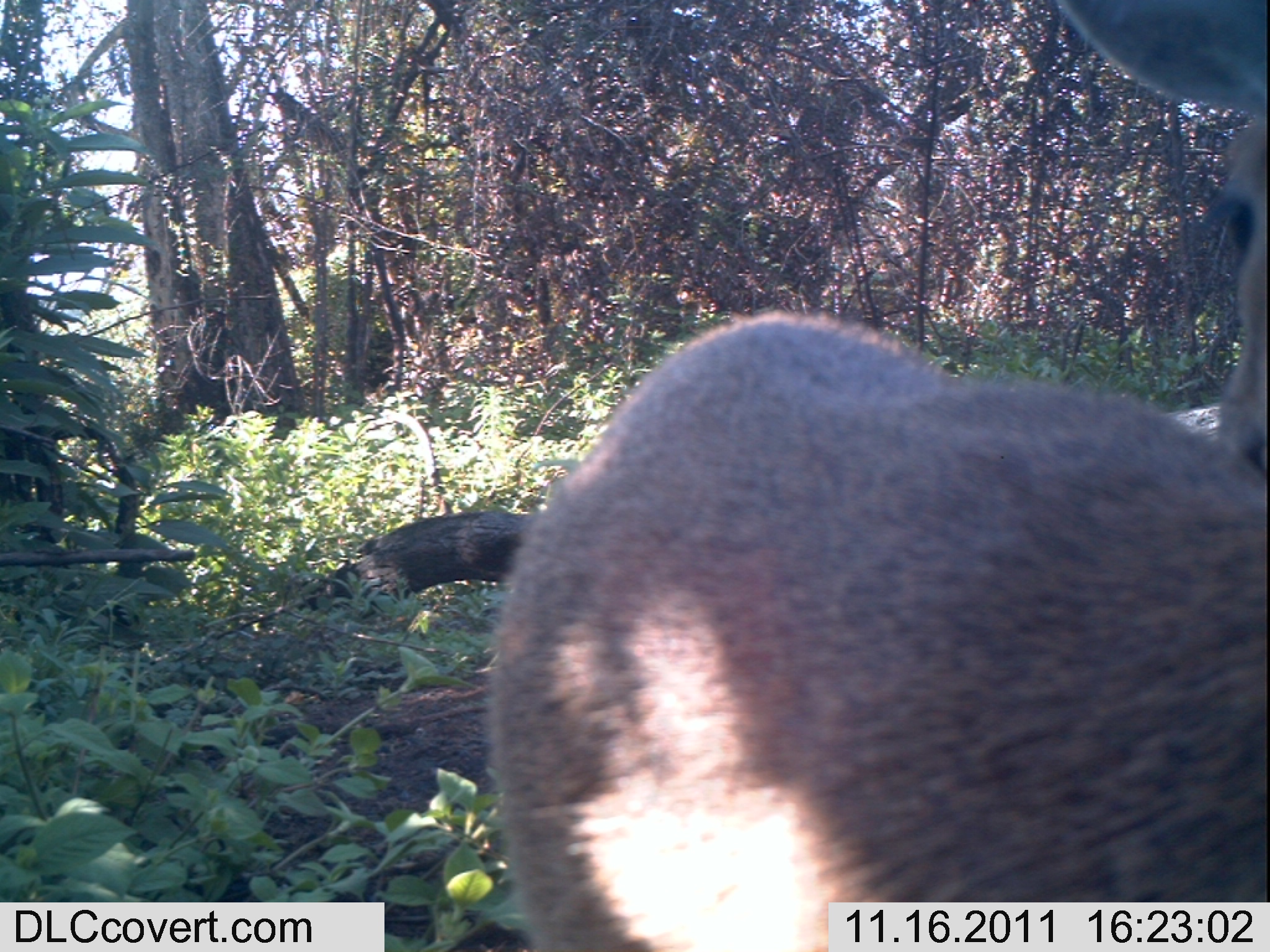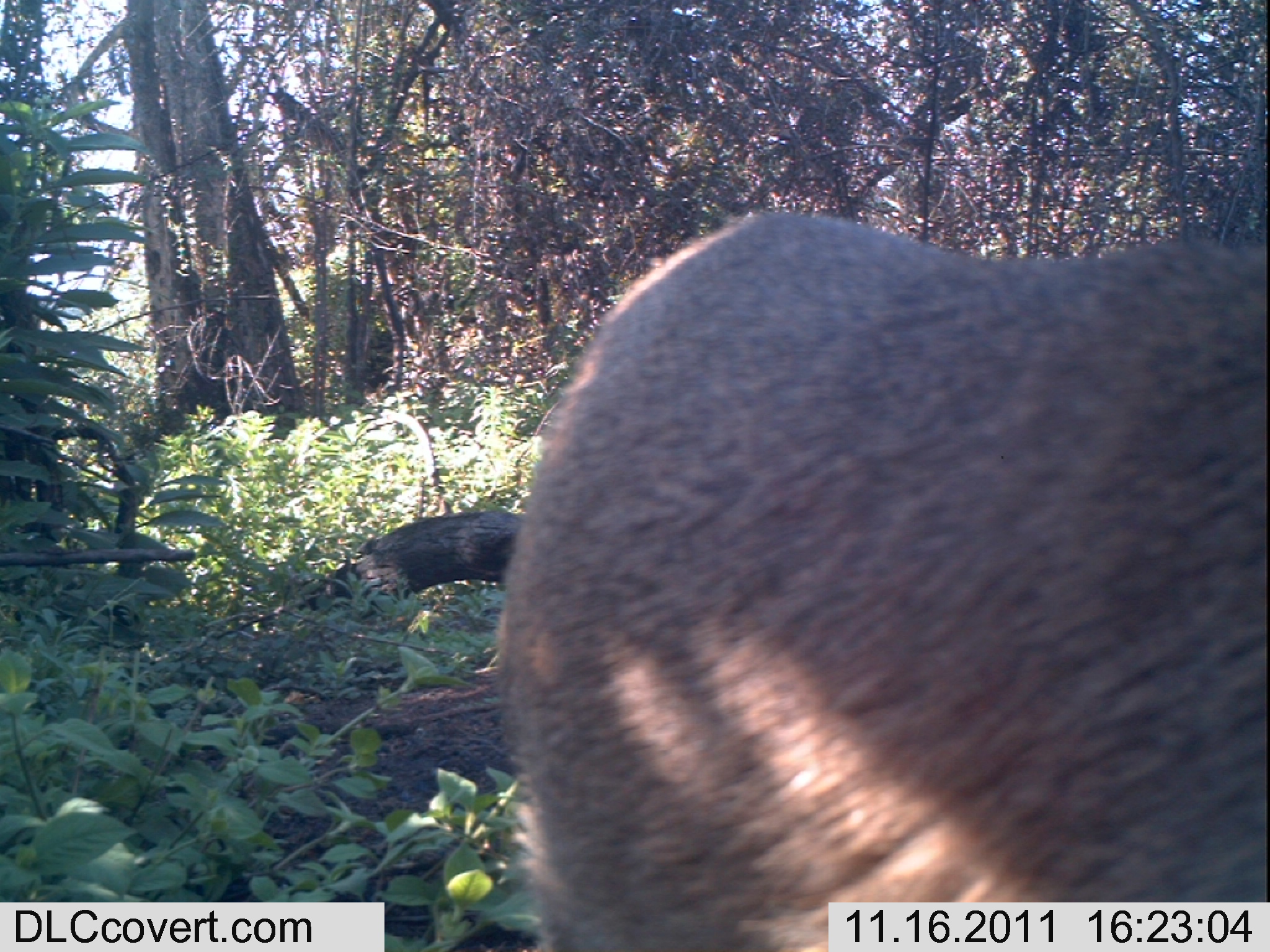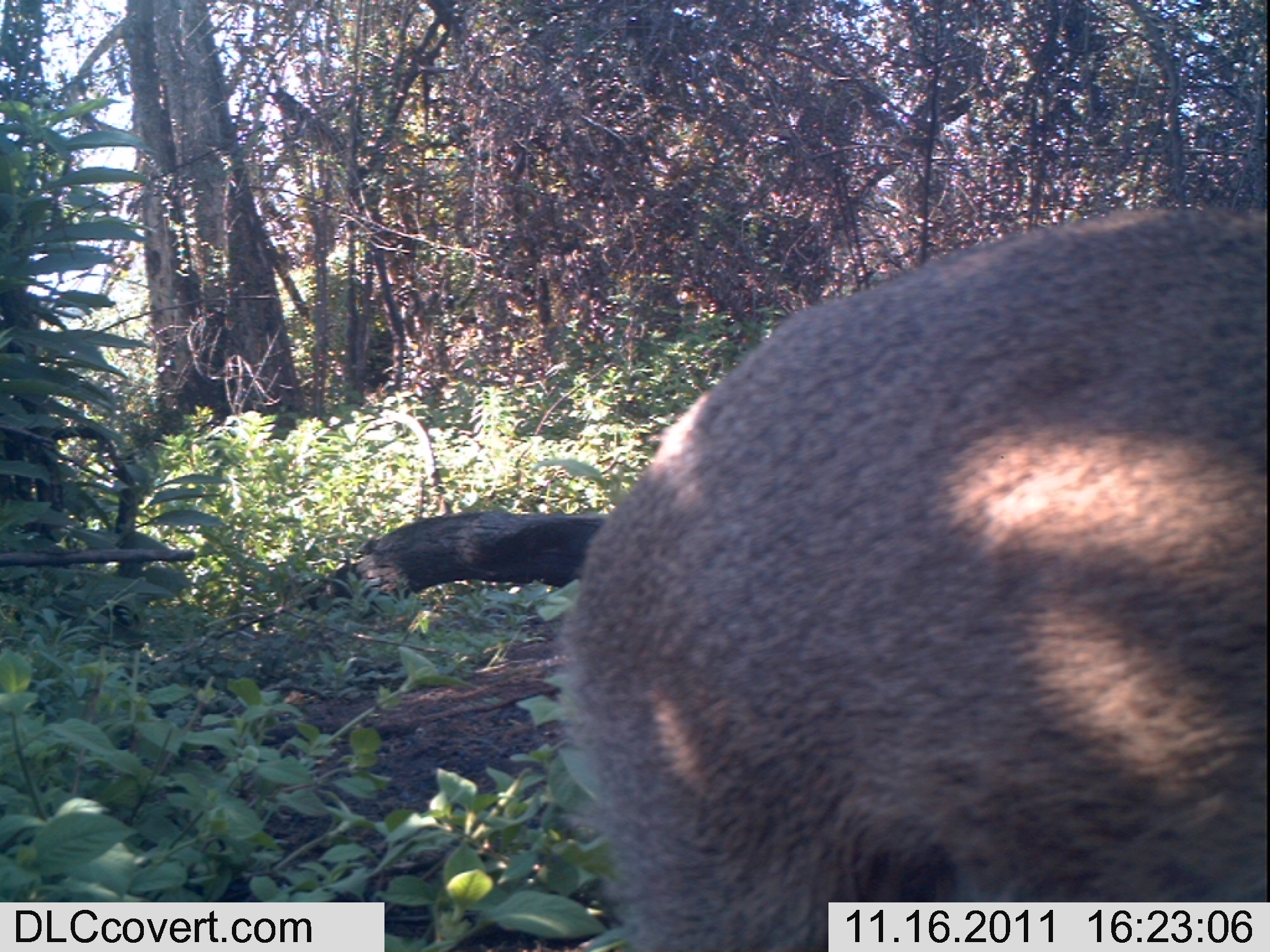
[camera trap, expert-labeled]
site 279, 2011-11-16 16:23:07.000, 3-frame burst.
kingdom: Animalia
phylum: Chordata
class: Mammalia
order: Artiodactyla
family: Bovidae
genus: Sylvicapra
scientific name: Sylvicapra grimmia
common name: bush duiker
Sylvicapra grimmia (bush duiker), count 1.